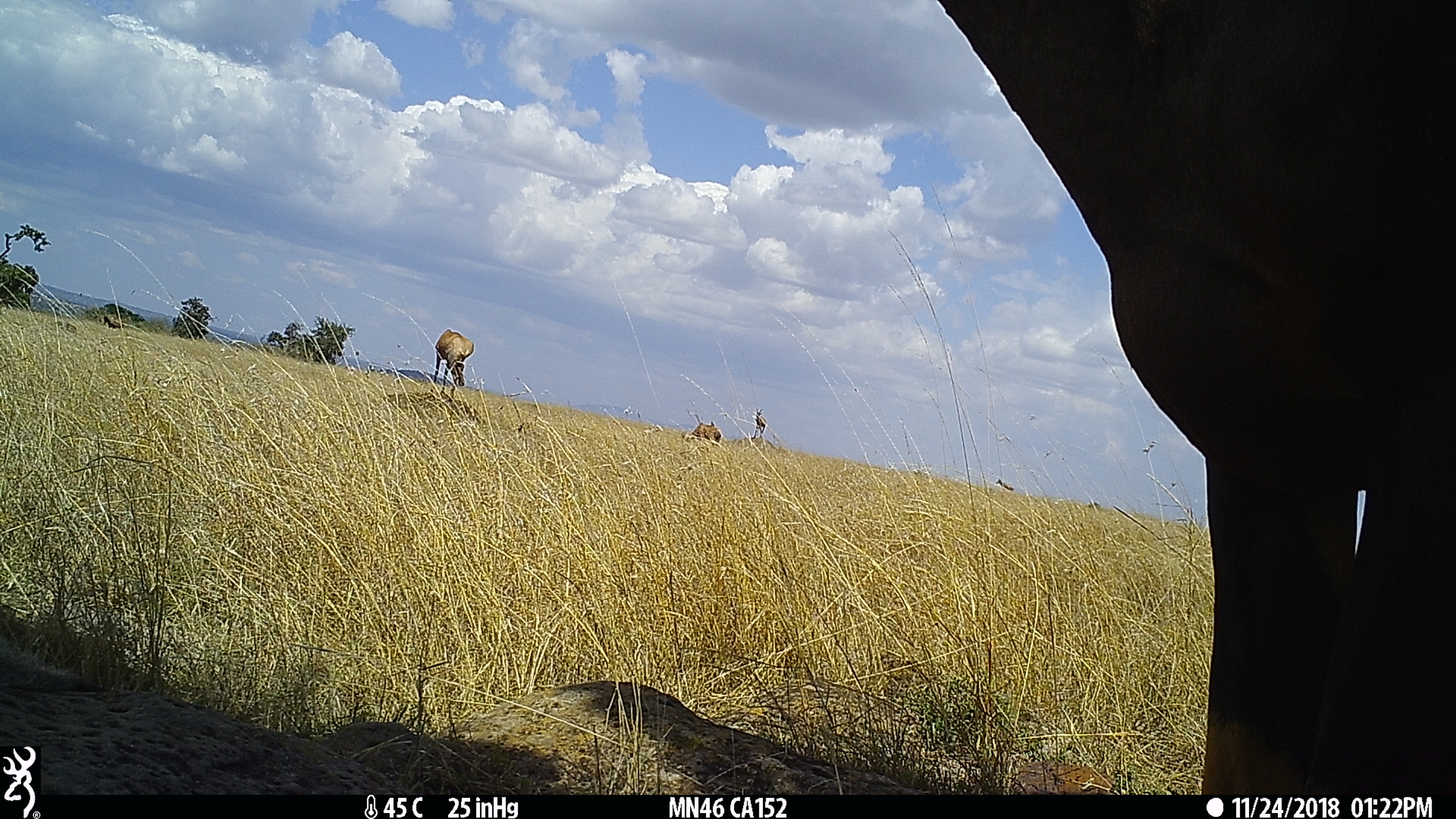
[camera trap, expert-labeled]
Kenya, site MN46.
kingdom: Animalia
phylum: Chordata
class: Mammalia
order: Artiodactyla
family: Bovidae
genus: Damaliscus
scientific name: Damaliscus lunatus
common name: topi